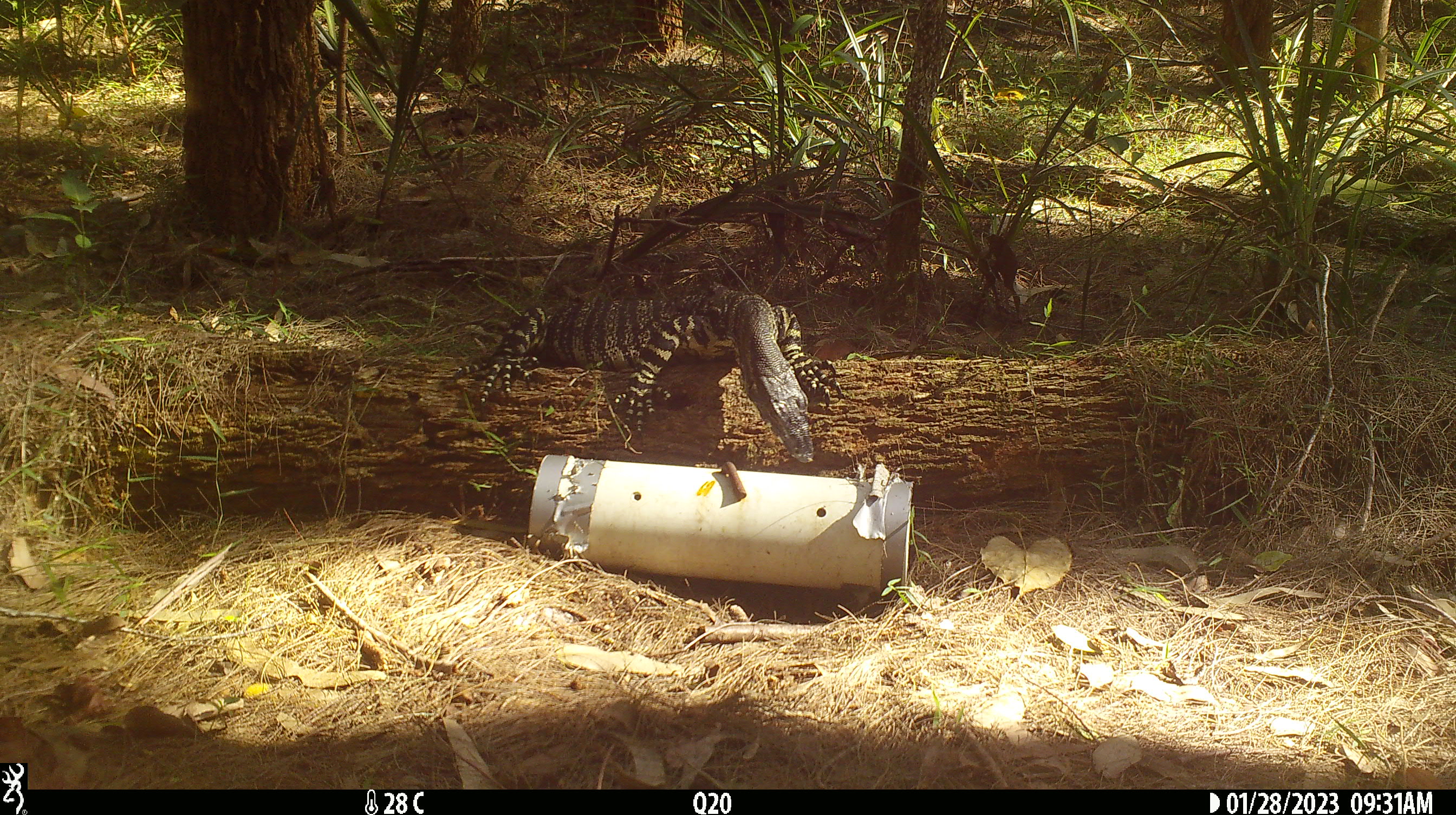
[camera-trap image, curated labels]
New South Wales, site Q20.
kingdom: Animalia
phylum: Chordata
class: Reptilia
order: Squamata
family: Varanidae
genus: Varanus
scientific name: Varanus varius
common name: lace monitor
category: goanna